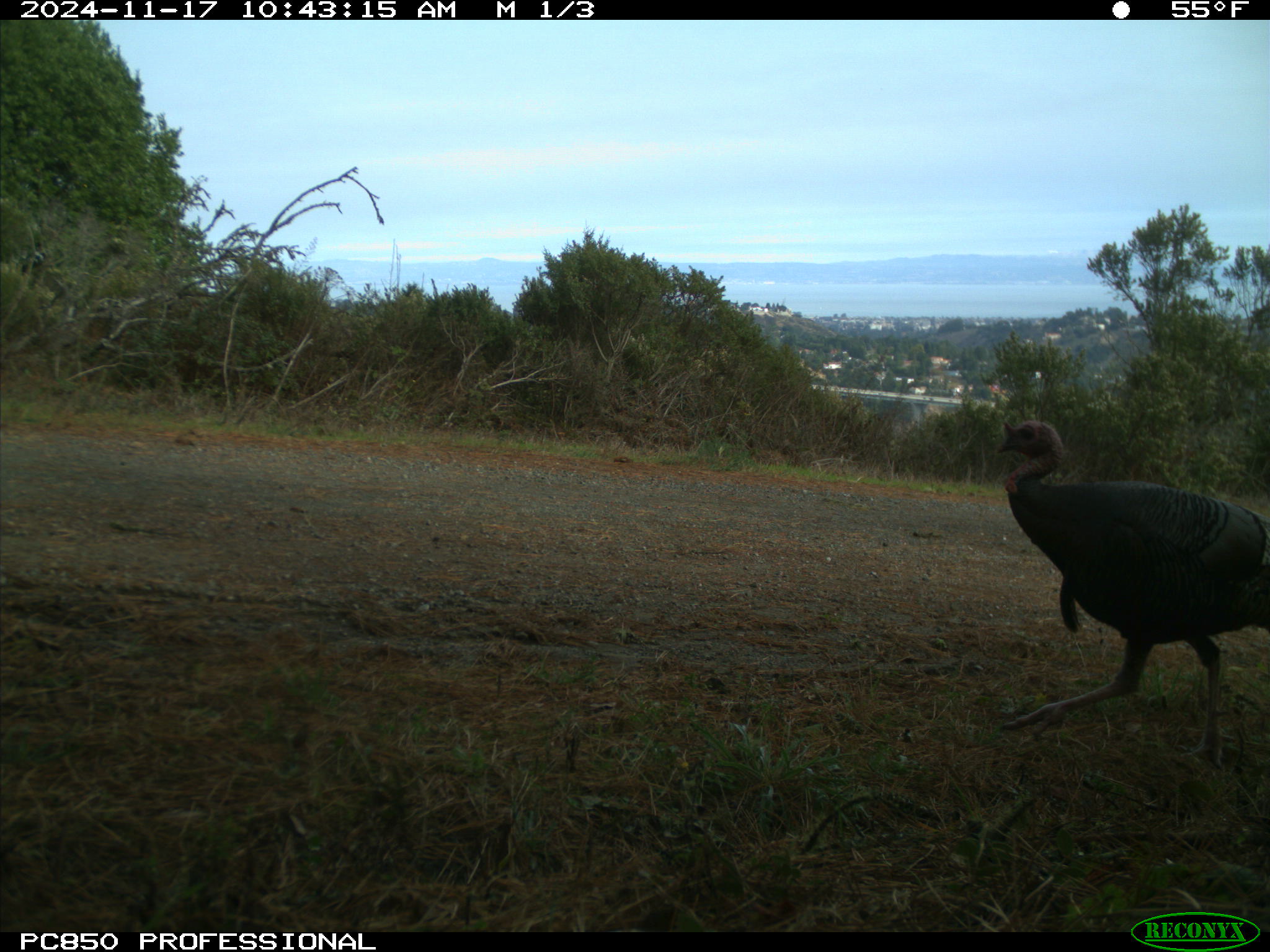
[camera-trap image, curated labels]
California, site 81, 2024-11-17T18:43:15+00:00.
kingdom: Animalia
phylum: Chordata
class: Aves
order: Galliformes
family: Phasianidae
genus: Meleagris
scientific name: Meleagris gallopavo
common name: turkey